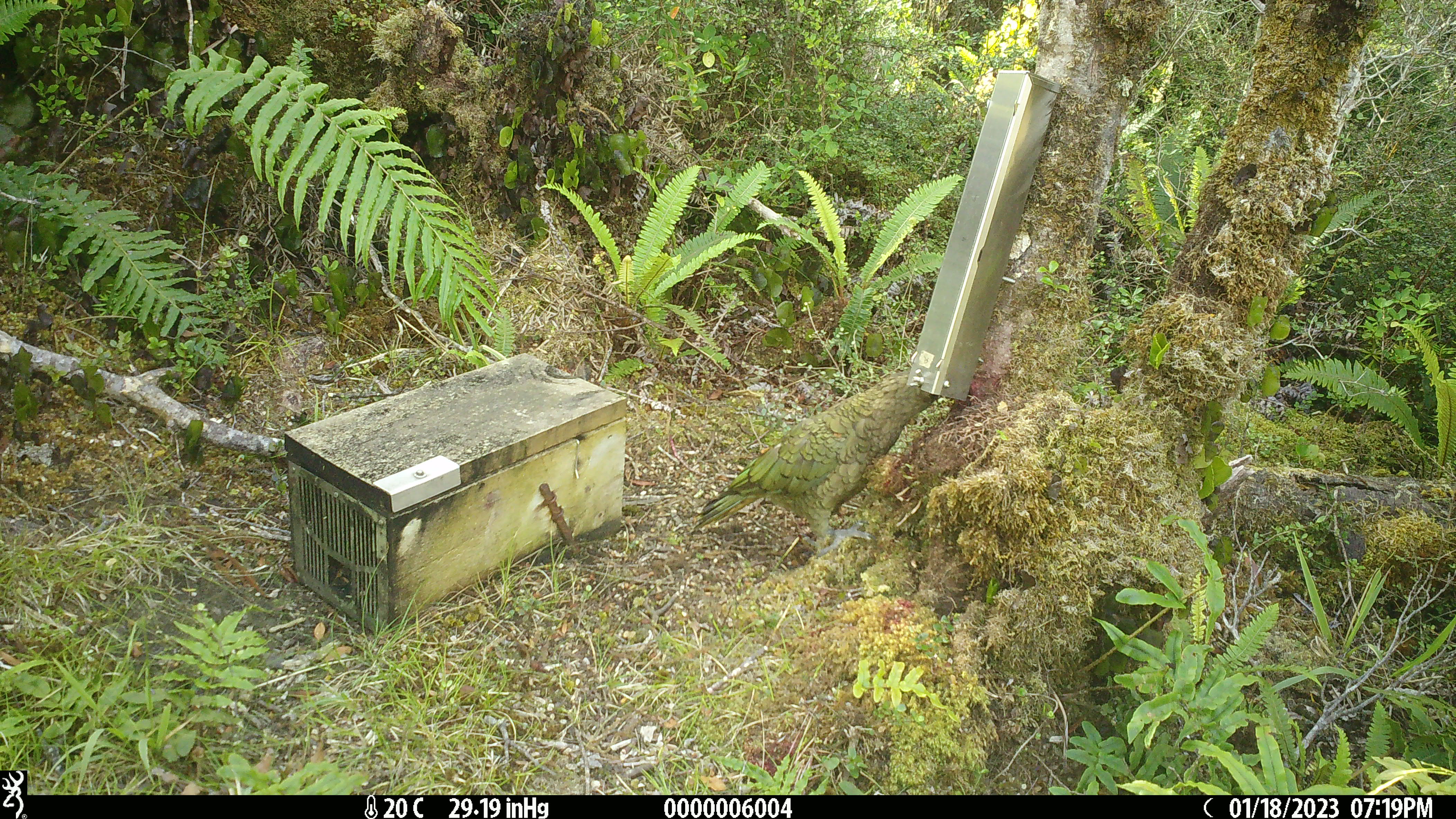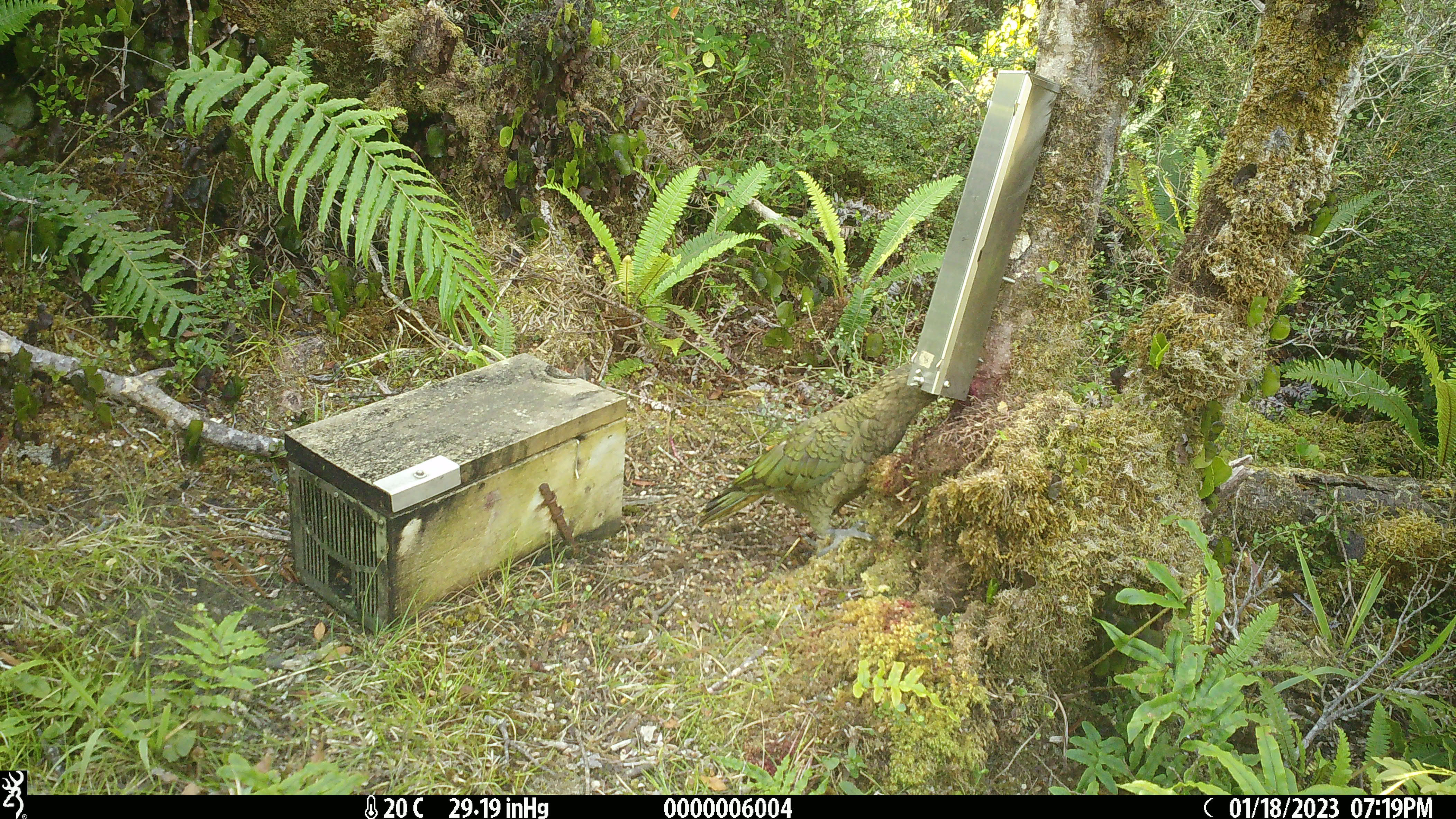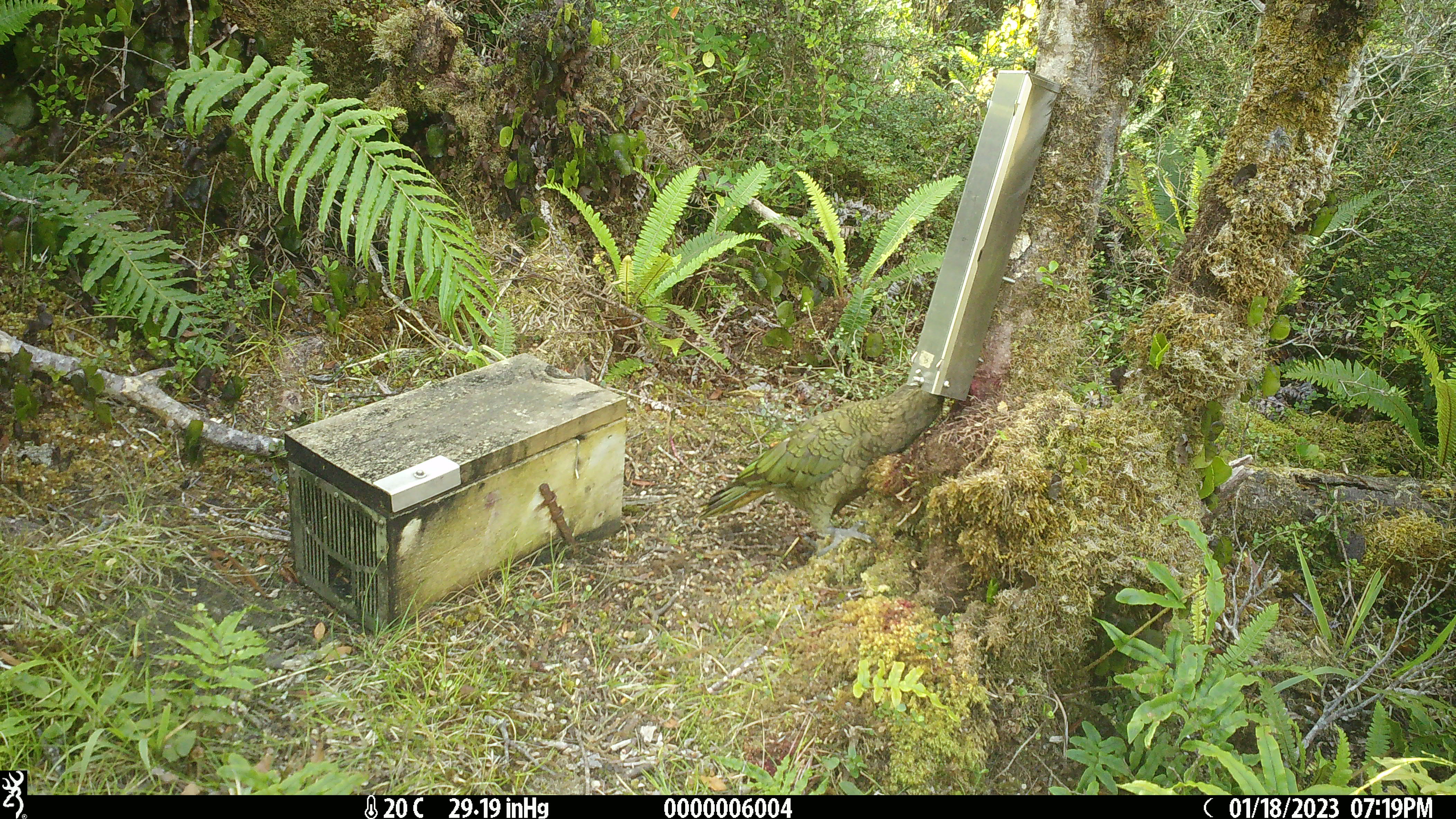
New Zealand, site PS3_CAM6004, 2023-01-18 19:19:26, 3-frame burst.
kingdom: Animalia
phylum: Chordata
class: Aves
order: Psittaciformes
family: Strigopidae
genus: Nestor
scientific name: Nestor notabilis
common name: kea